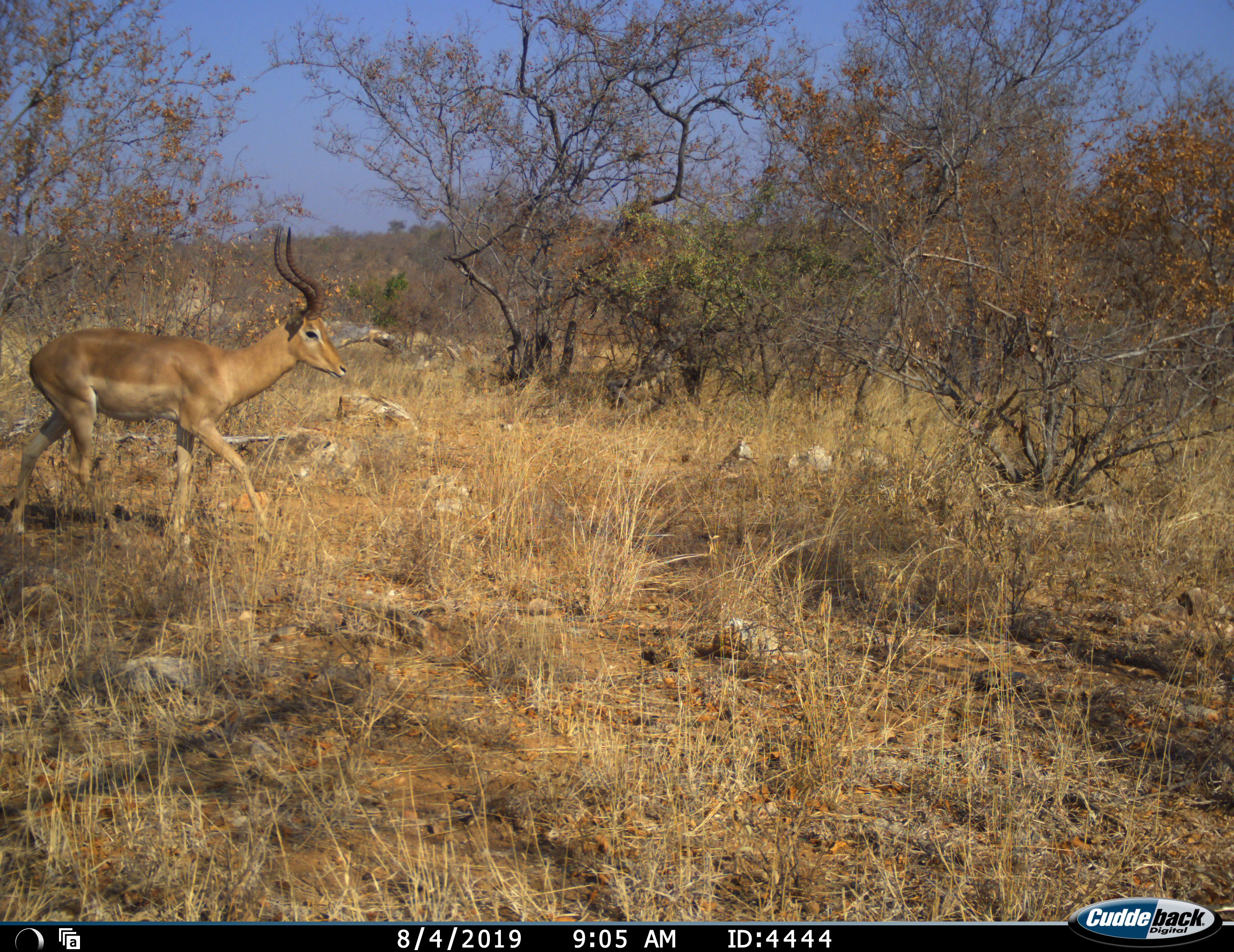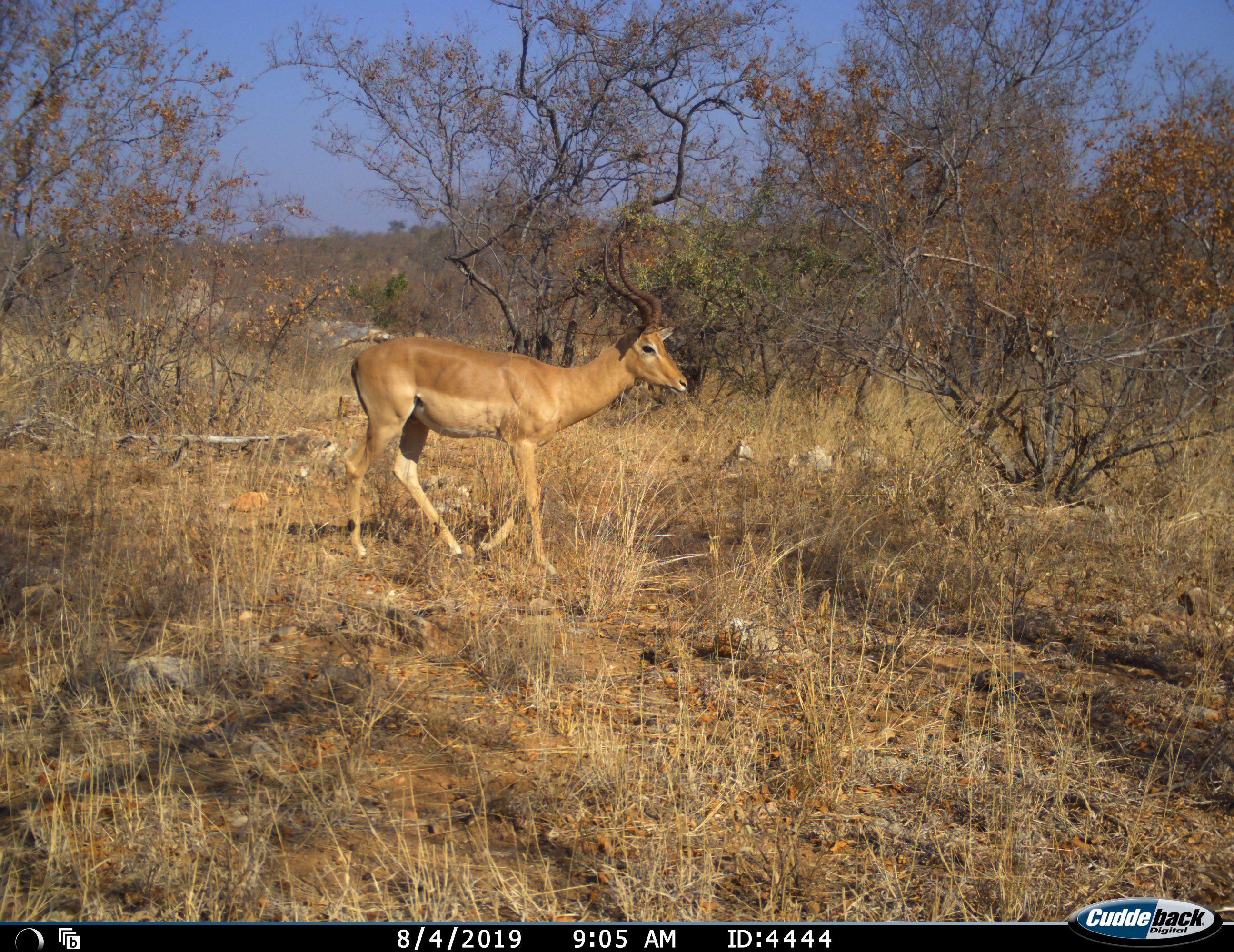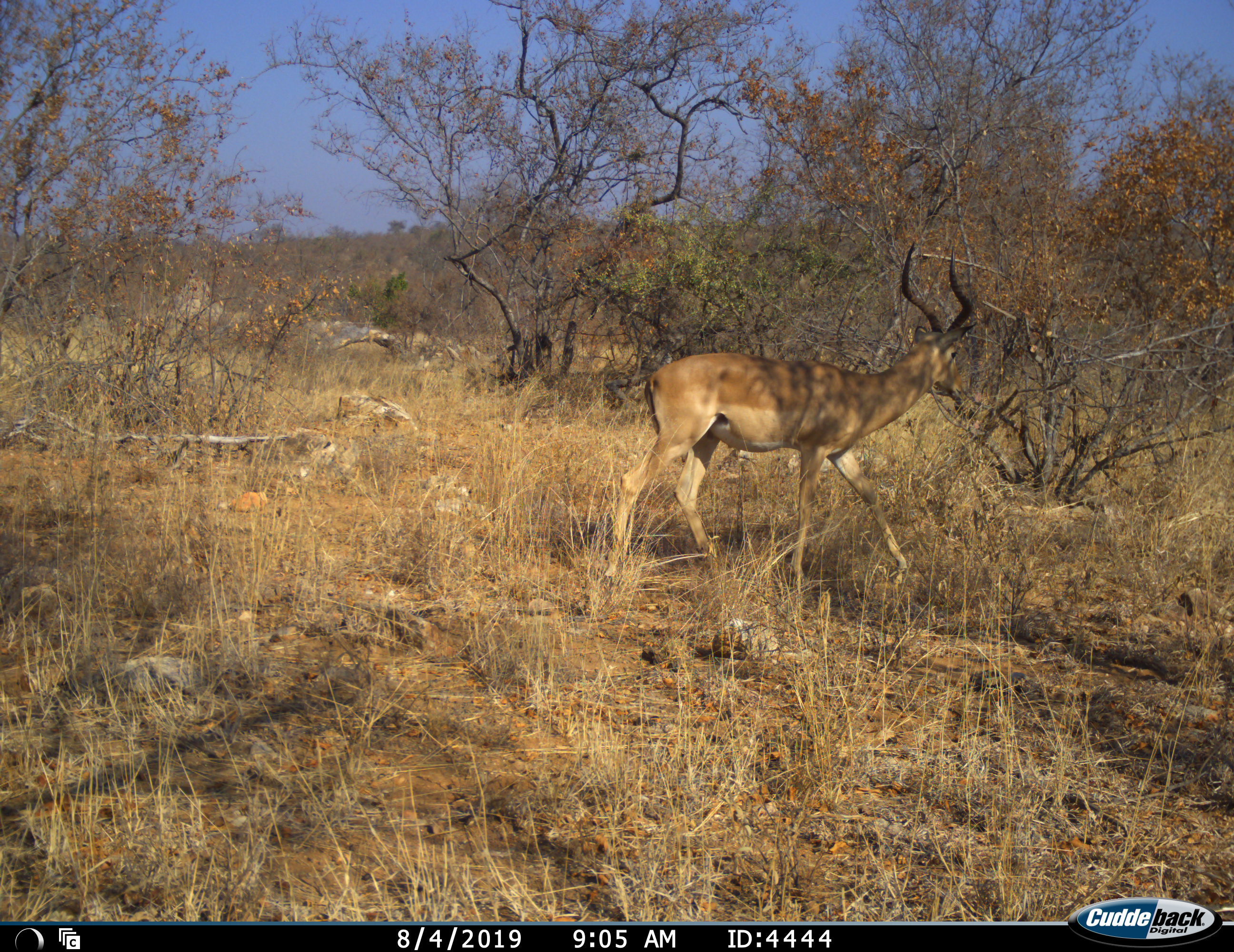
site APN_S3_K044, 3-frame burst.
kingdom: Animalia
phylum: Chordata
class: Mammalia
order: Artiodactyla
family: Bovidae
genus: Aepyceros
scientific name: Aepyceros melampus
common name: impala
Impala (Aepyceros melampus), count 1. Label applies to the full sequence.